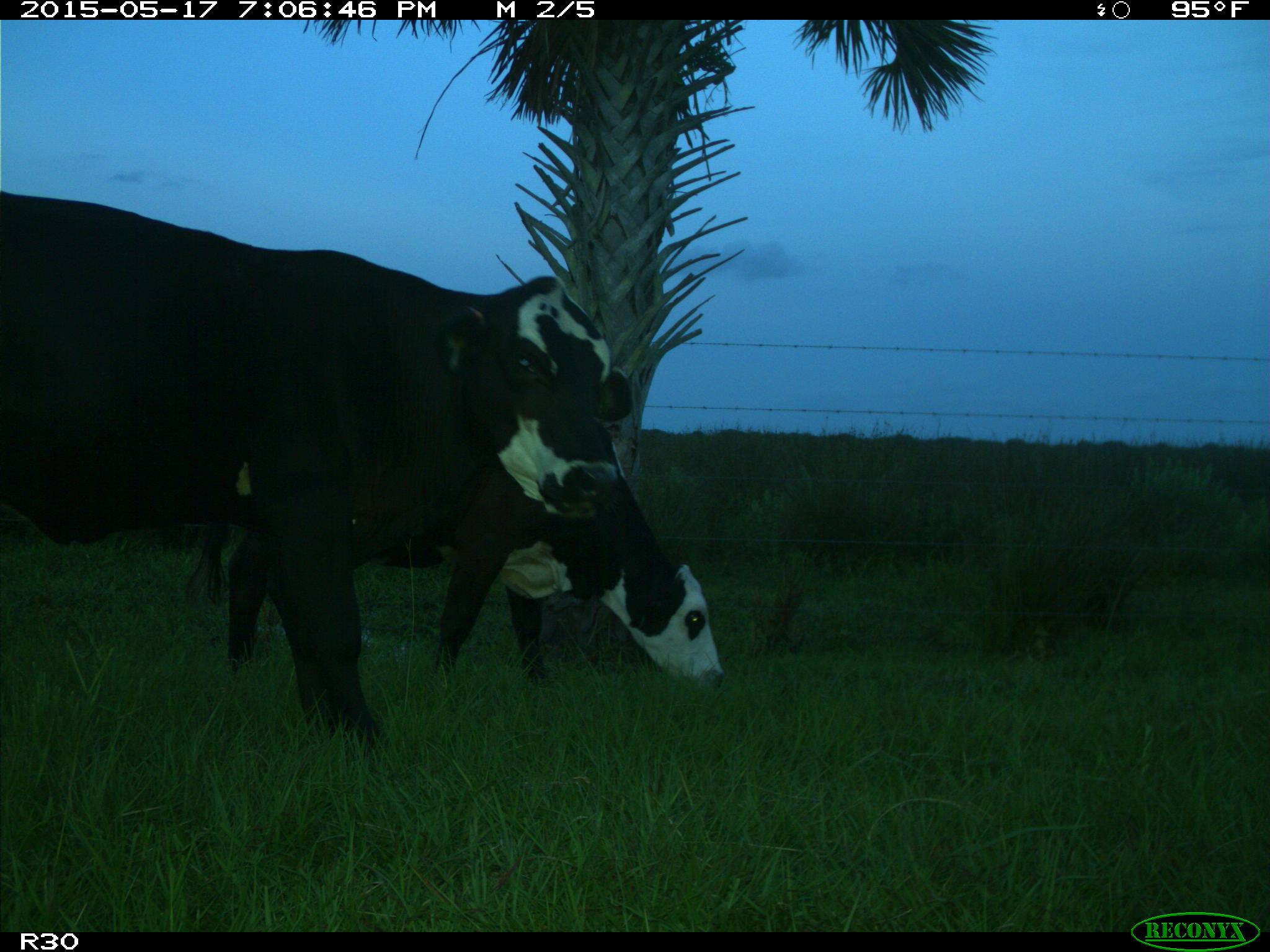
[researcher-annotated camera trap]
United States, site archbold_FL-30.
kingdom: Animalia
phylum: Chordata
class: Mammalia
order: Artiodactyla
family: Bovidae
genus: Bos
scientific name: Bos taurus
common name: domestic cow